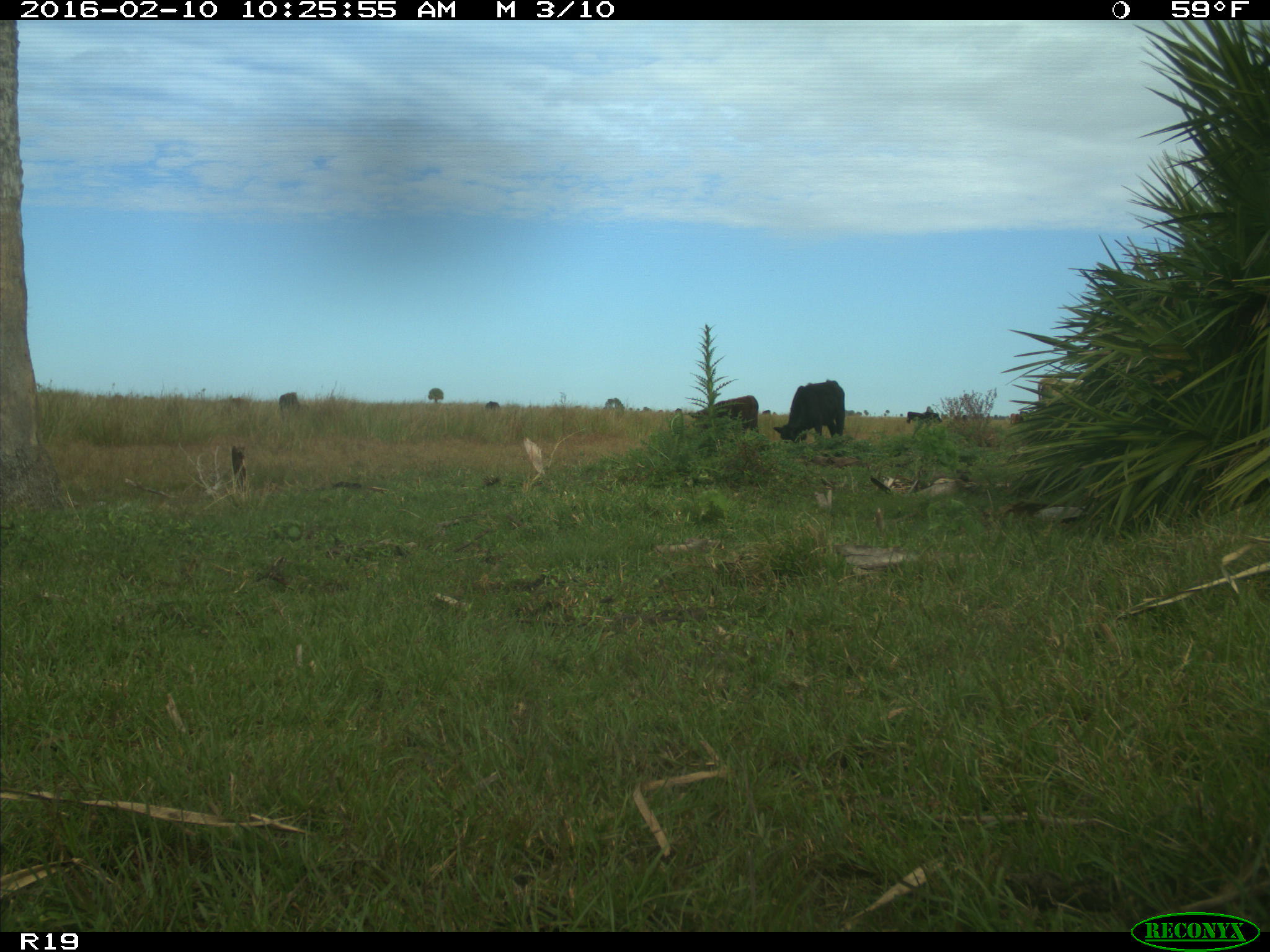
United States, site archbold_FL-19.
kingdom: Animalia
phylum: Chordata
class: Mammalia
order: Artiodactyla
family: Bovidae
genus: Bos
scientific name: Bos taurus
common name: domestic cow